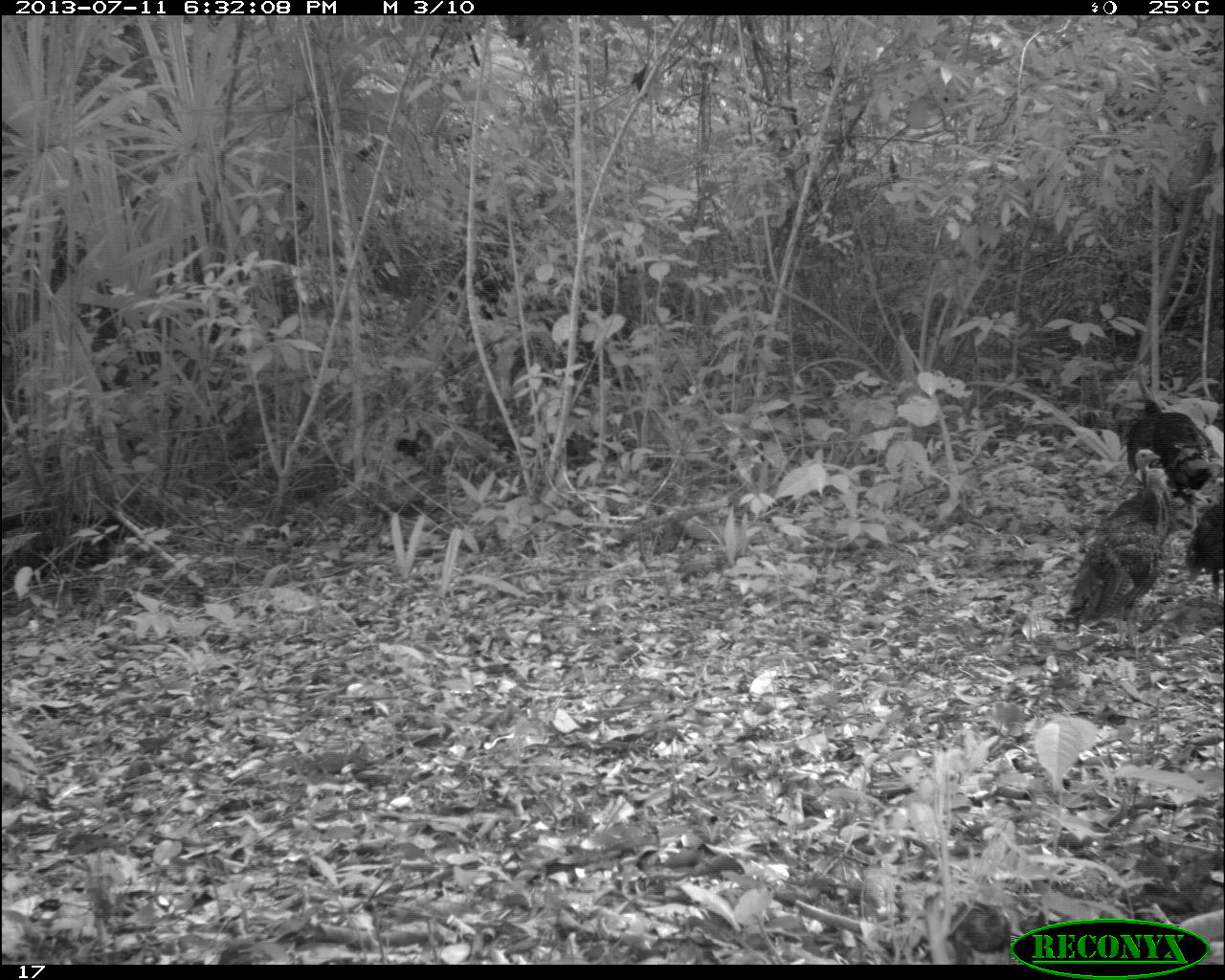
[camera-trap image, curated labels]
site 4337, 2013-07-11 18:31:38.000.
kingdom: Animalia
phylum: Chordata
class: Aves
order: Galliformes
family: Phasianidae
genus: Meleagris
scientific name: Meleagris ocellata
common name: ocellated turkey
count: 6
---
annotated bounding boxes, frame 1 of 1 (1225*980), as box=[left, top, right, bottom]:
meleagris ocellata: box=[1057, 448, 1185, 658]; box=[1118, 361, 1222, 536]; box=[1185, 490, 1223, 596]